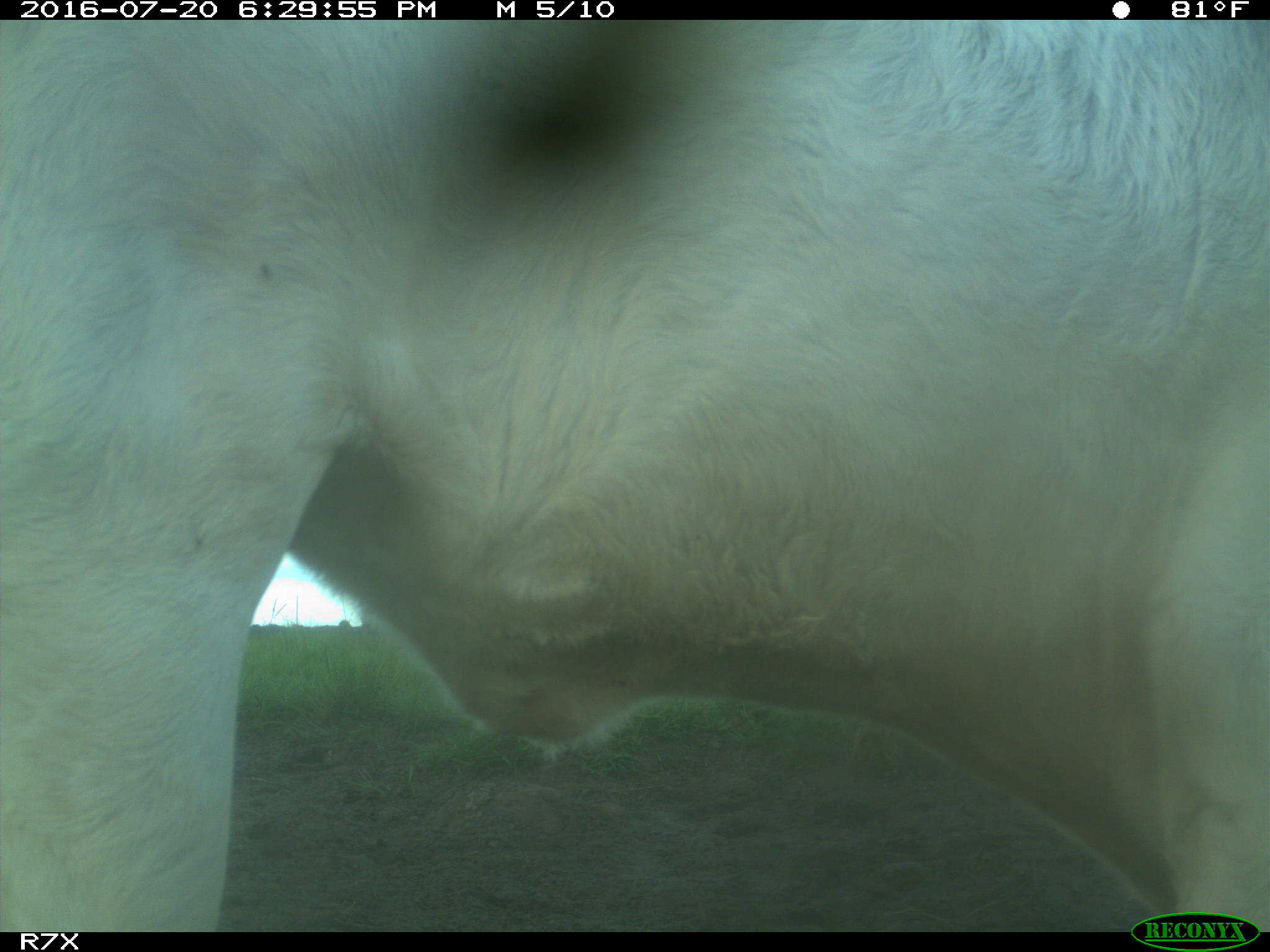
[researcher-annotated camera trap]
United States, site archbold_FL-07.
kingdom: Animalia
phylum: Chordata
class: Mammalia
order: Artiodactyla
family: Bovidae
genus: Bos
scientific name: Bos taurus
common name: domestic cow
Bos taurus (domestic cow).